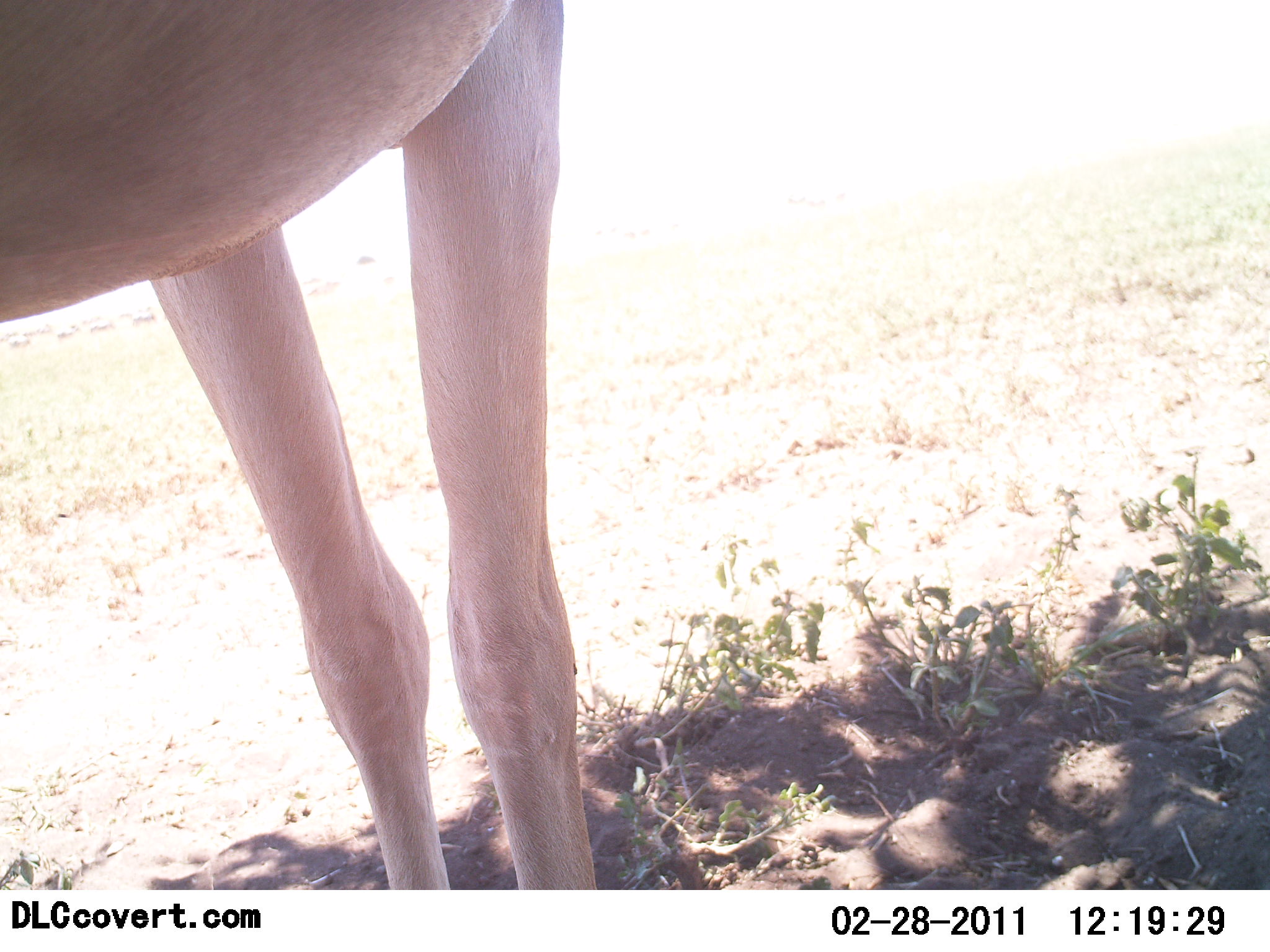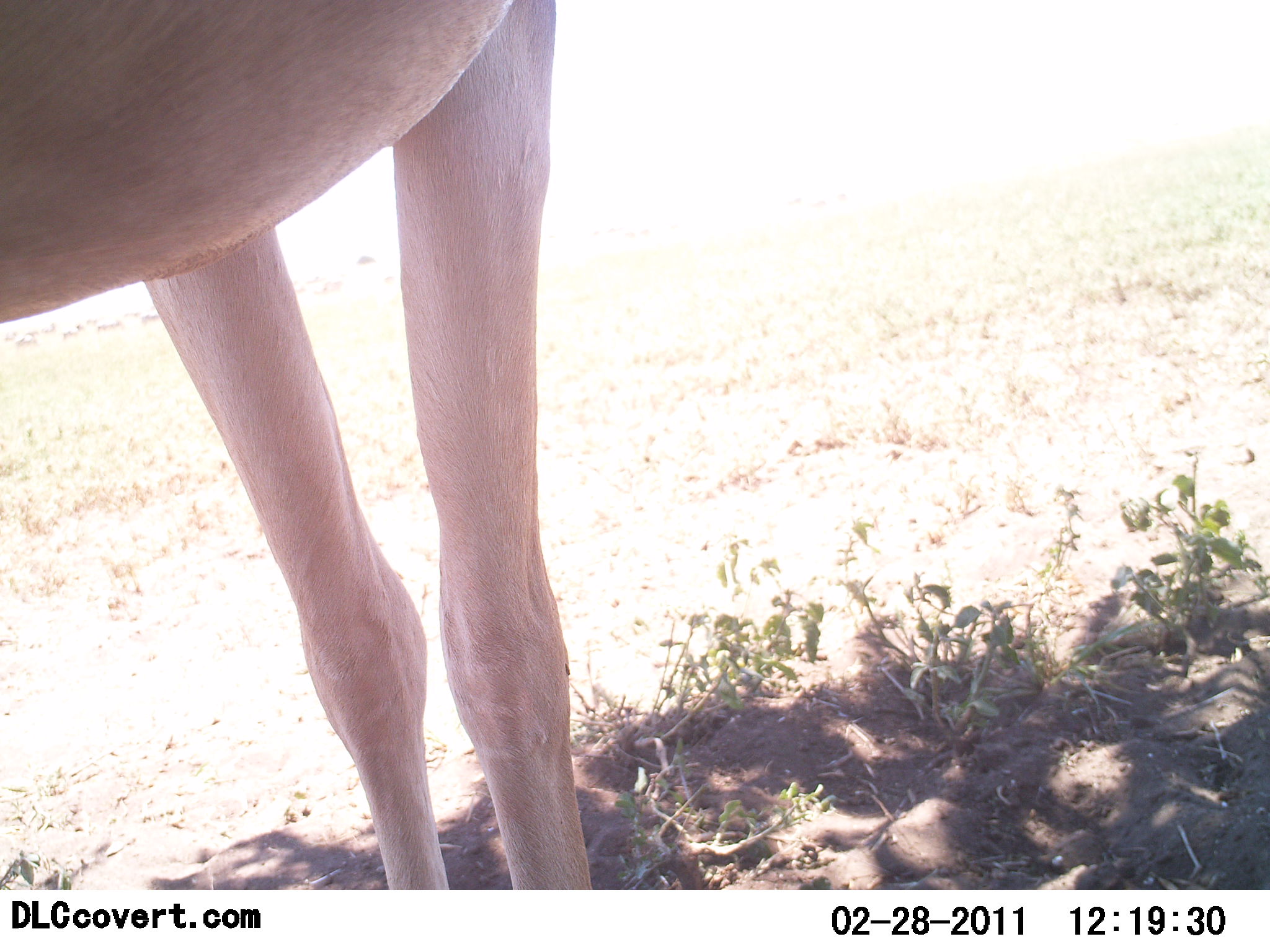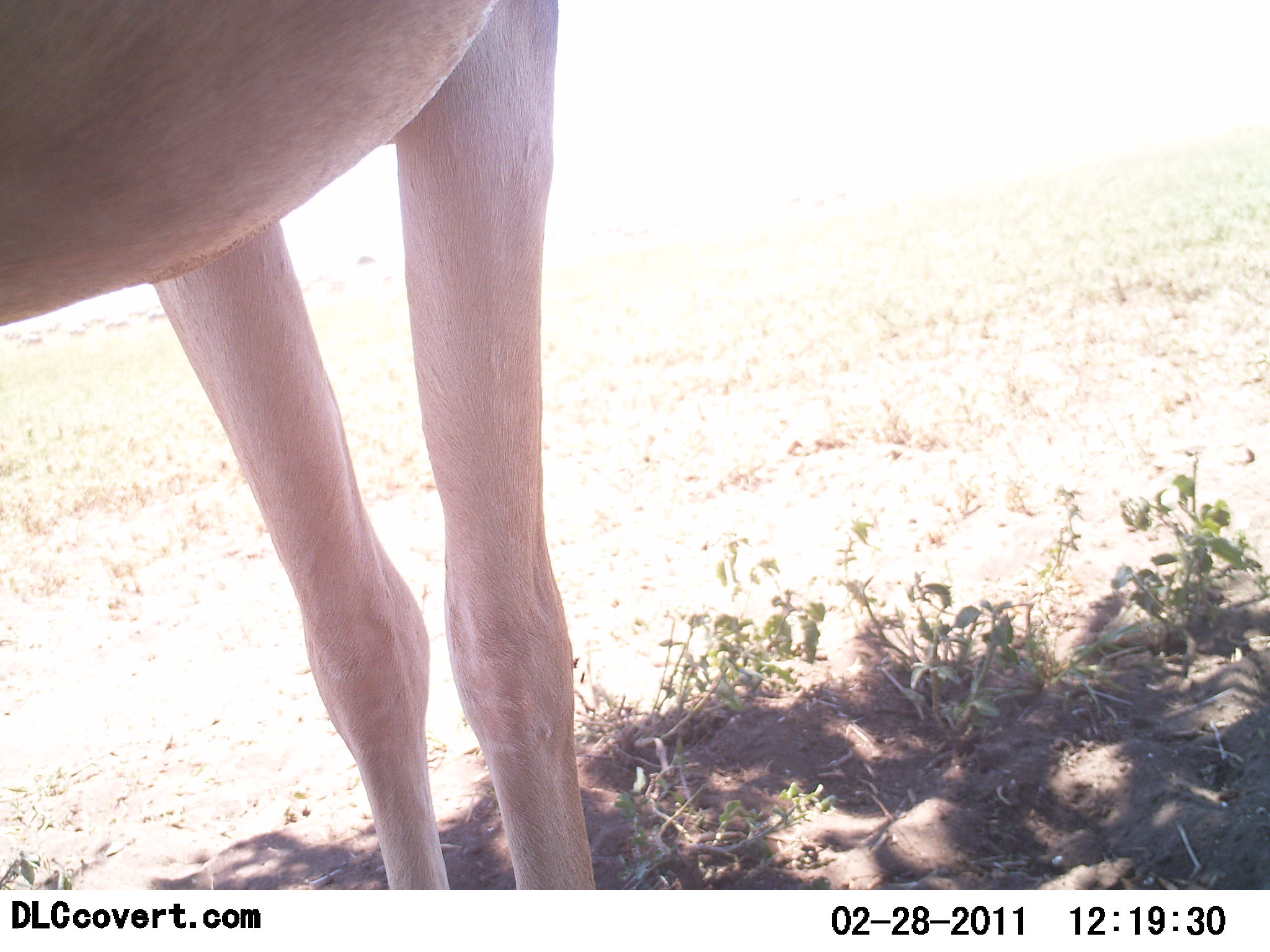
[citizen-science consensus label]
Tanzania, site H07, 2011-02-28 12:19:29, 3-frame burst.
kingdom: Animalia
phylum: Chordata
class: Mammalia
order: Artiodactyla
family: Bovidae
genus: Alcelaphus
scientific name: Alcelaphus buselaphus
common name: hartebeest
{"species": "hartebeest (Alcelaphus buselaphus)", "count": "1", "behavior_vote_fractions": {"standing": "100%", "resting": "0%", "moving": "0%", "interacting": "0%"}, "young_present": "0%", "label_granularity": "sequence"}